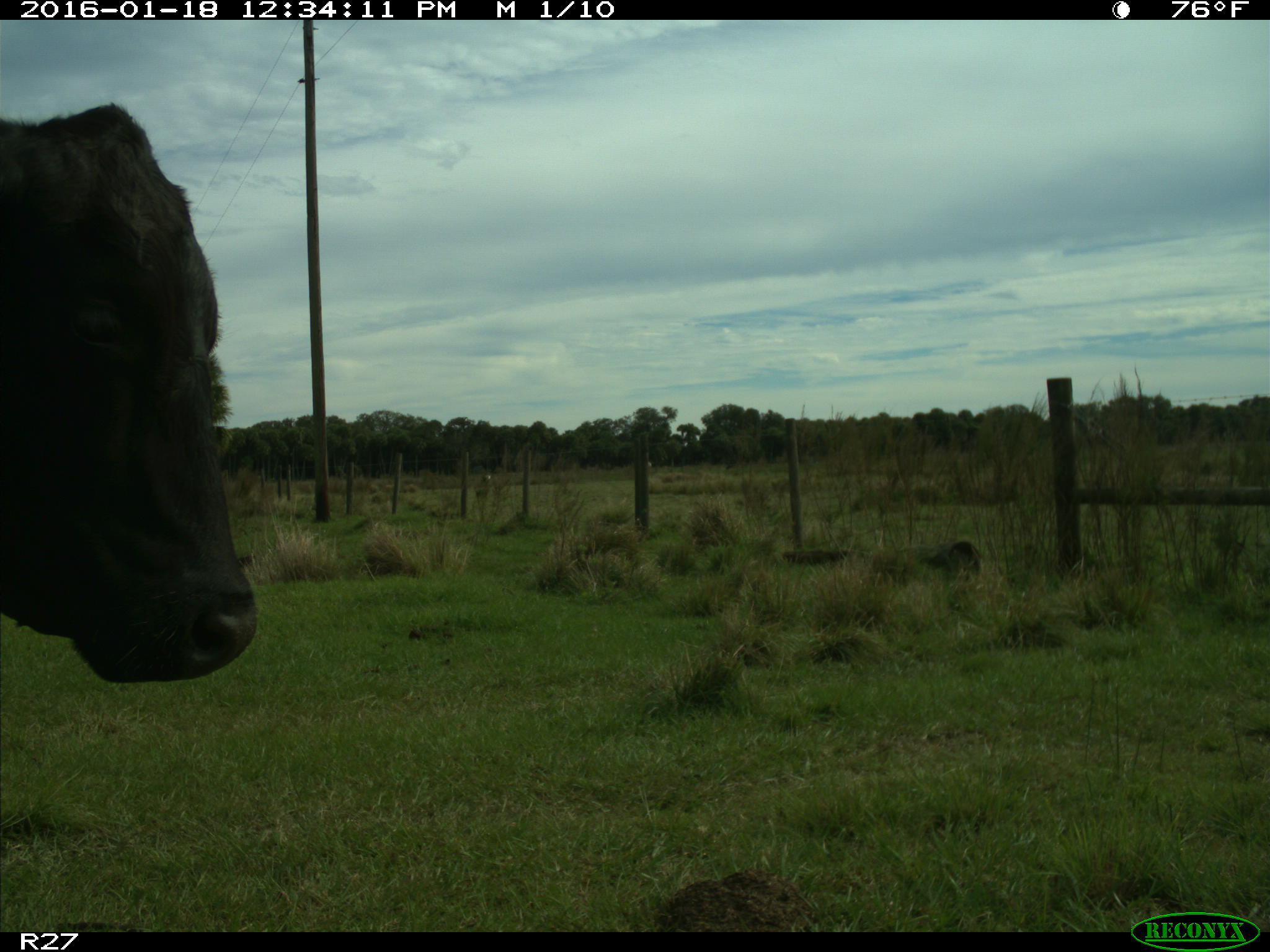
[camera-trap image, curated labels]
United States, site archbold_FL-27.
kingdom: Animalia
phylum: Chordata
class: Mammalia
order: Artiodactyla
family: Bovidae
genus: Bos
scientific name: Bos taurus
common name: domestic cow